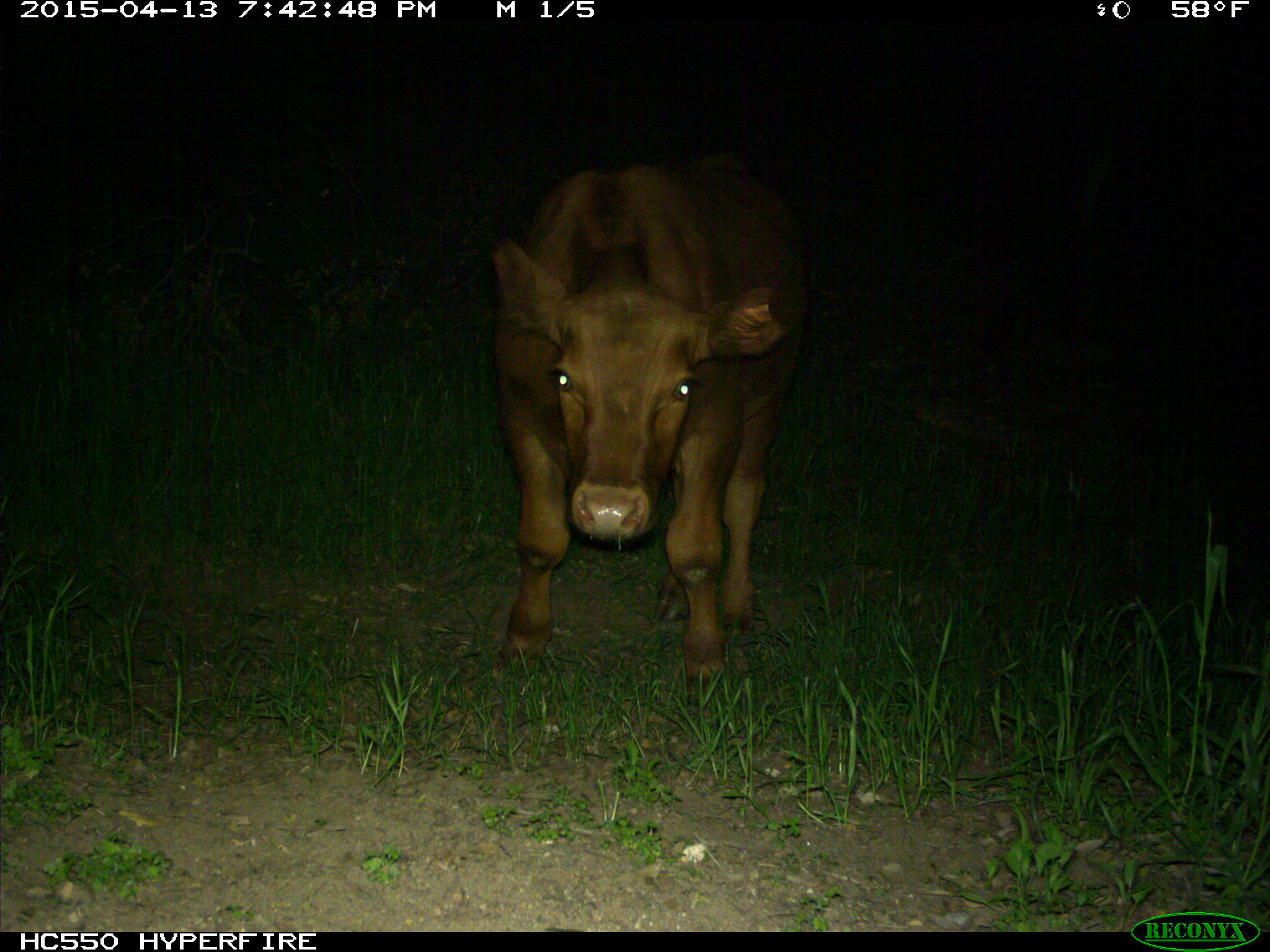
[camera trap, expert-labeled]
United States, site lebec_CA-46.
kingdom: Animalia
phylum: Chordata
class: Mammalia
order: Artiodactyla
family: Bovidae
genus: Bos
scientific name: Bos taurus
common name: domestic cow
Bos taurus (domestic cow).